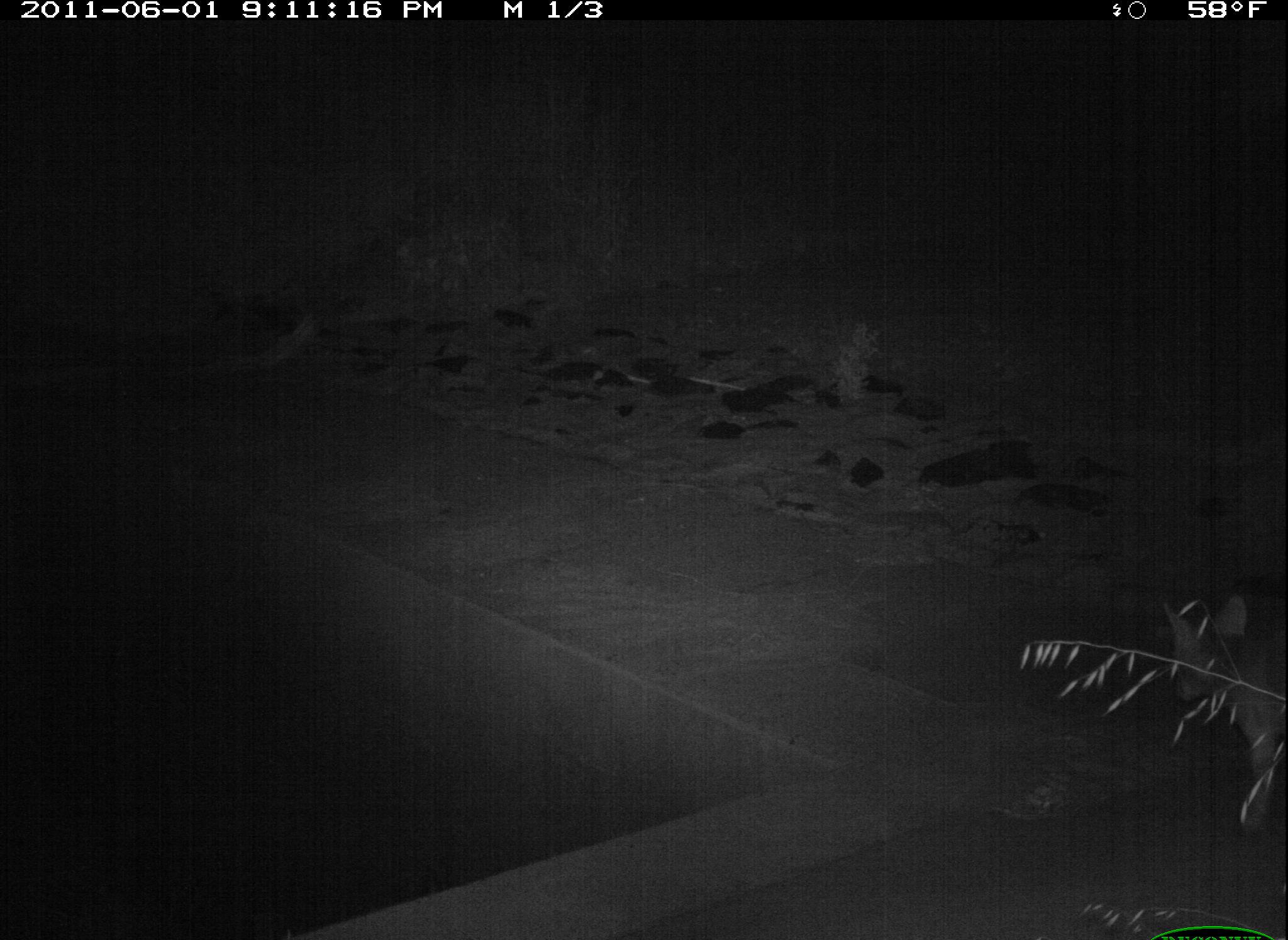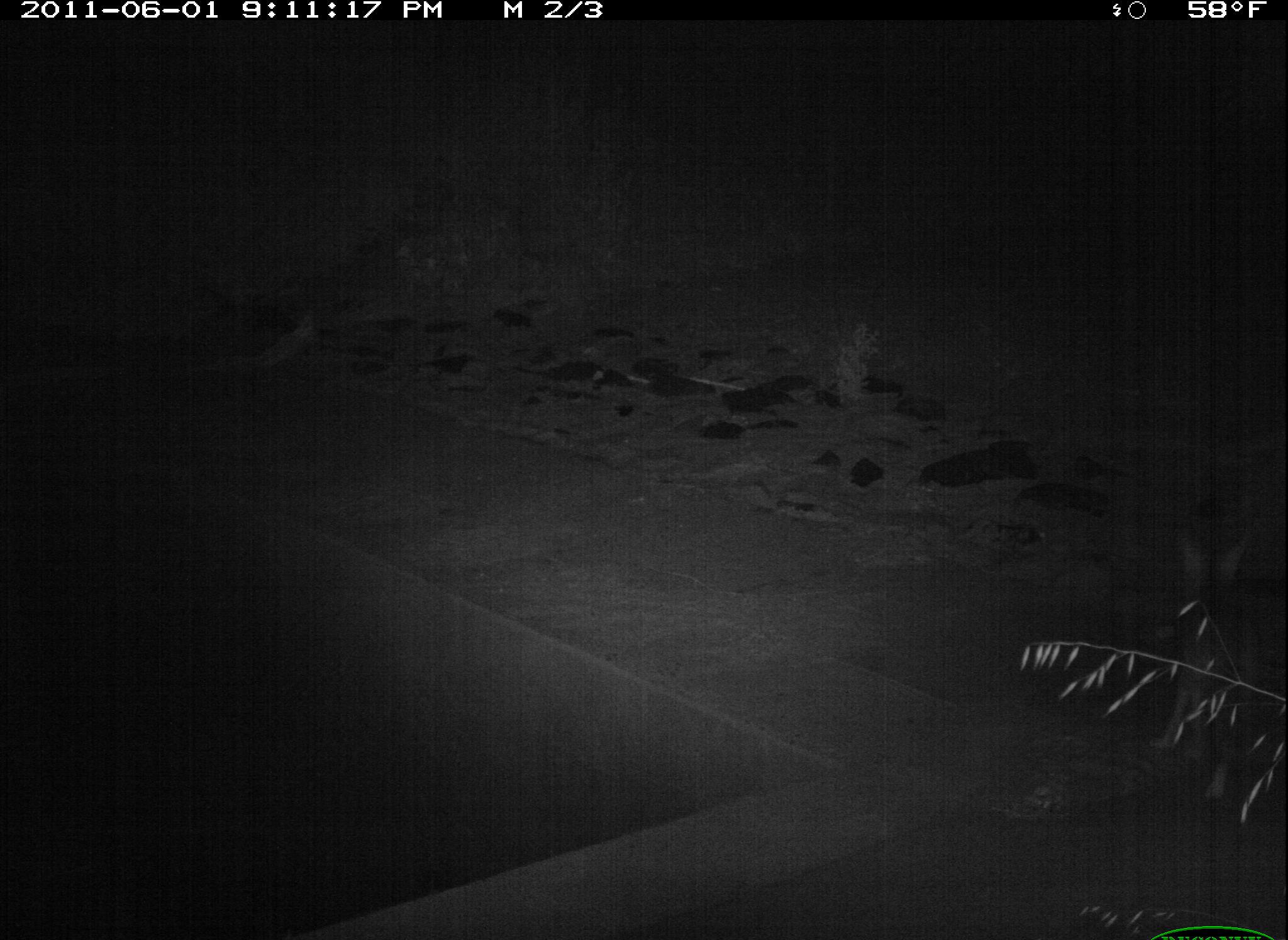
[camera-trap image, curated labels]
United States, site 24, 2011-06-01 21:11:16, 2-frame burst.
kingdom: Animalia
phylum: Chordata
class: Mammalia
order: Carnivora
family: Canidae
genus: Canis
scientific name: Canis latrans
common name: coyote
Coyote (Canis latrans).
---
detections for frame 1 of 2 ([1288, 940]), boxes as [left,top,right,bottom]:
coyote: [1161,593,1288,847]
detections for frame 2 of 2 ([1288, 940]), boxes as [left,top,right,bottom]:
coyote: [1147,532,1288,802]